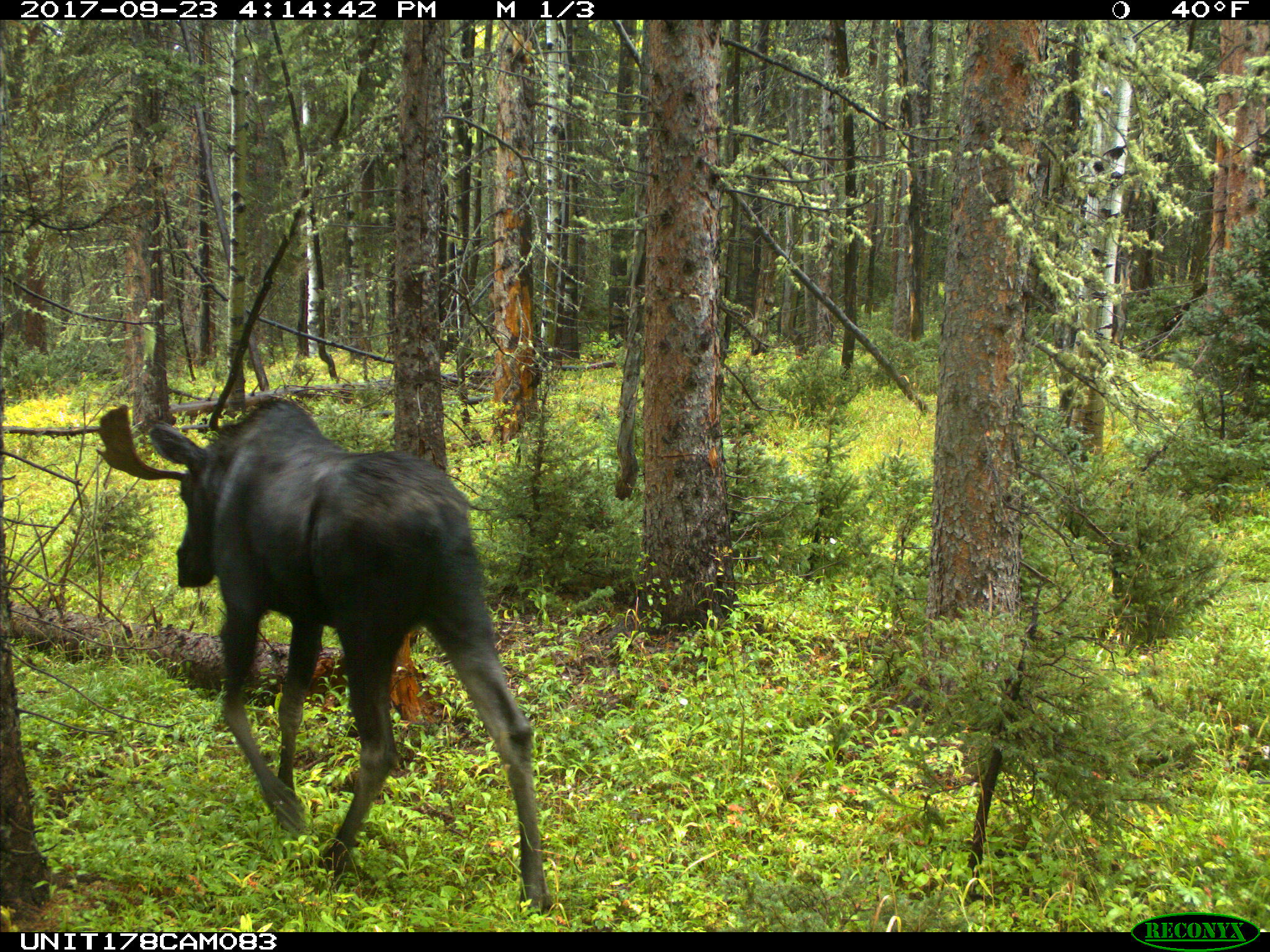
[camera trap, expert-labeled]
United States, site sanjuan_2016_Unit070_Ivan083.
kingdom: Animalia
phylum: Chordata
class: Mammalia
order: Artiodactyla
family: Cervidae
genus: Alces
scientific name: Alces alces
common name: moose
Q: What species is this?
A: Alces alces (moose).